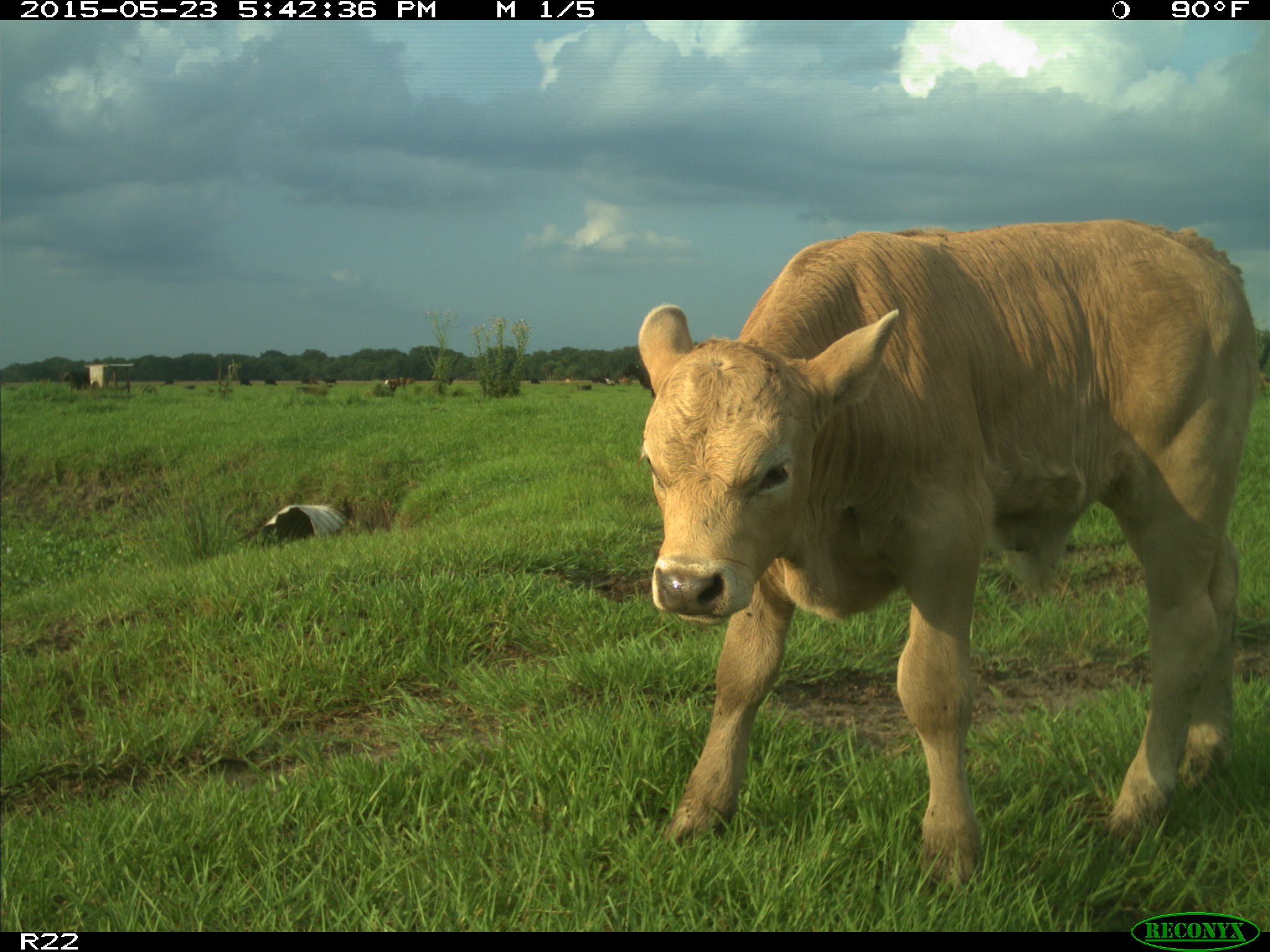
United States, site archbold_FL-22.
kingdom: Animalia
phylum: Chordata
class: Mammalia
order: Artiodactyla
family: Bovidae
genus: Bos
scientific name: Bos taurus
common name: domestic cow